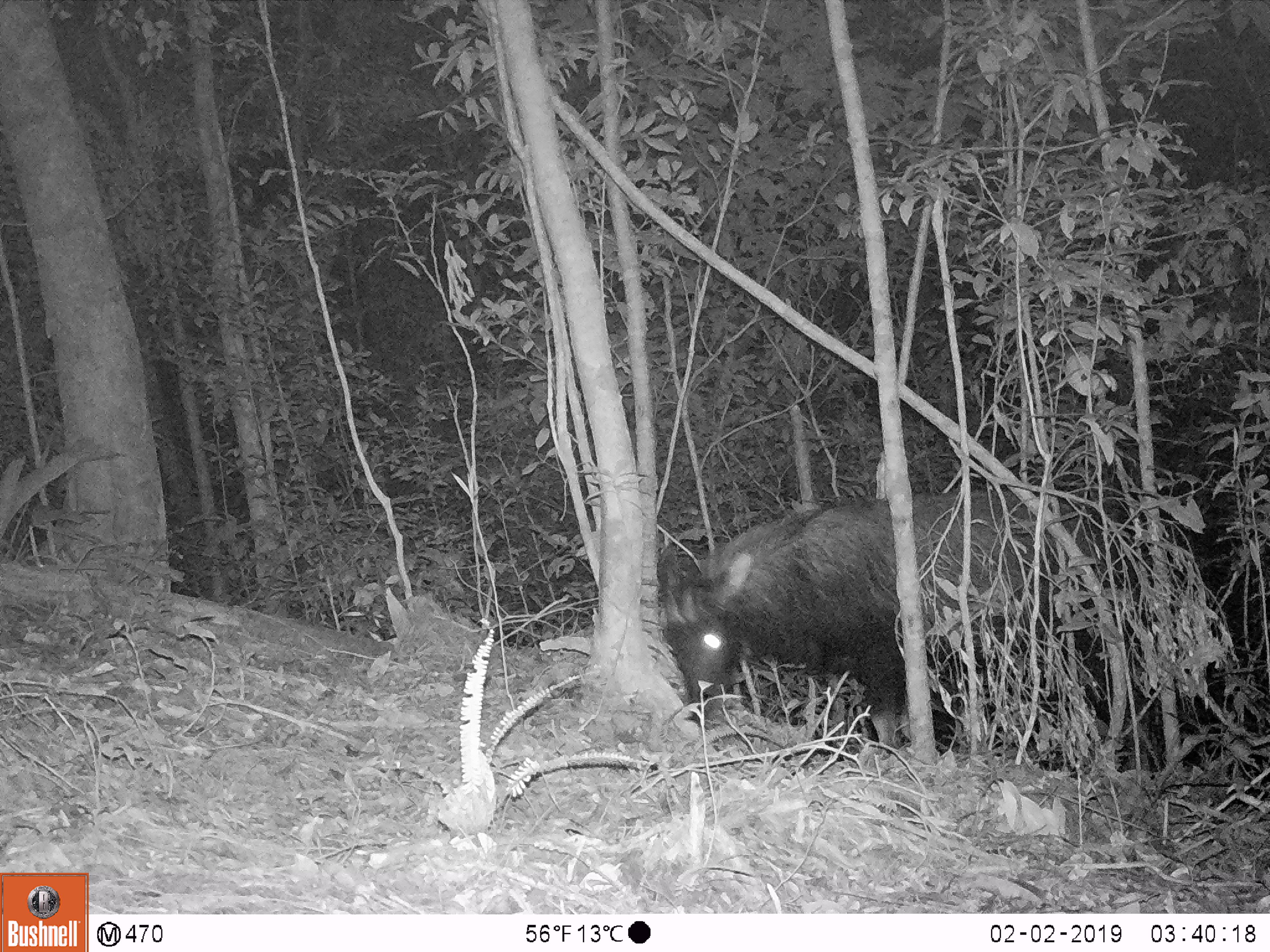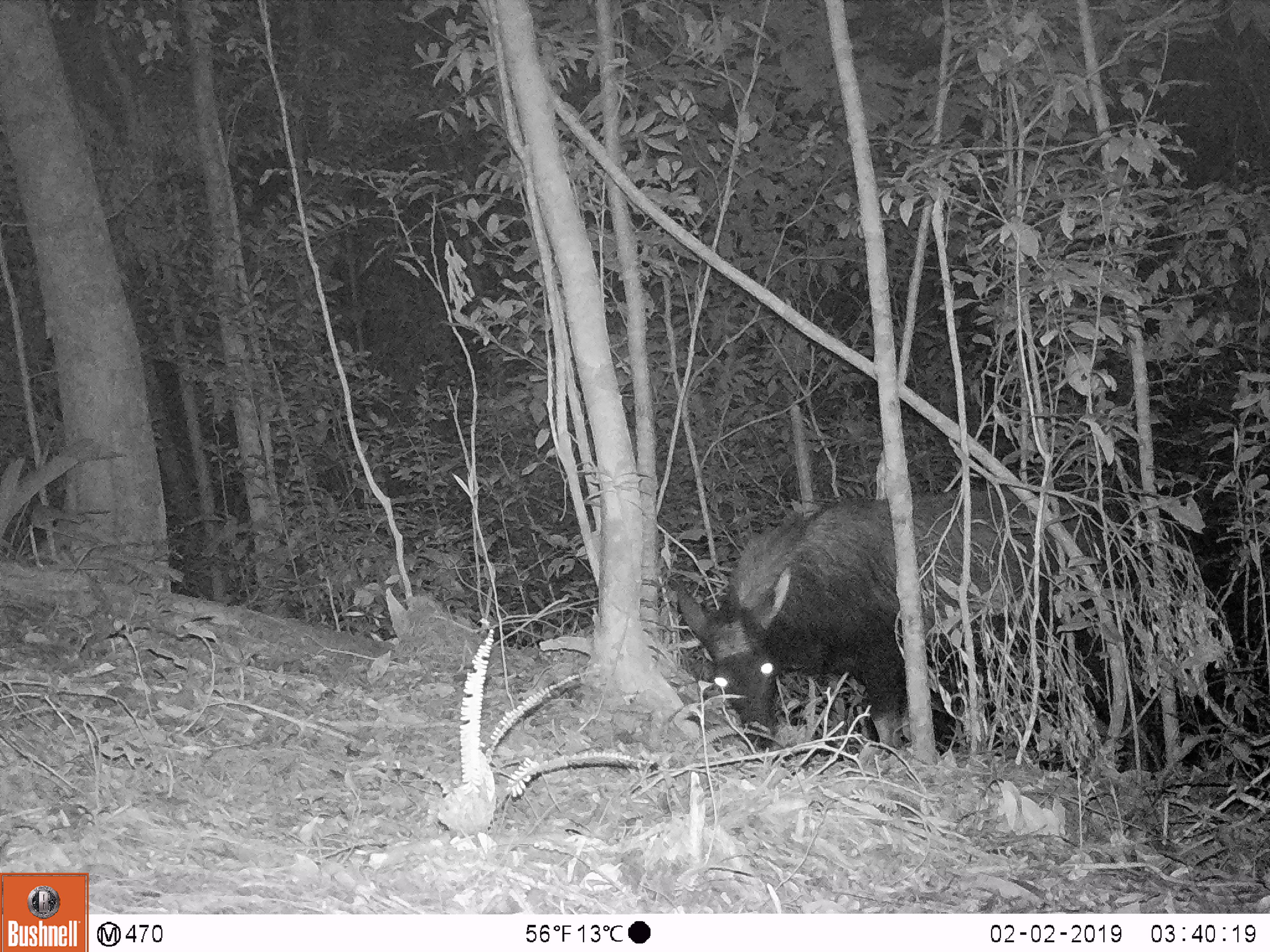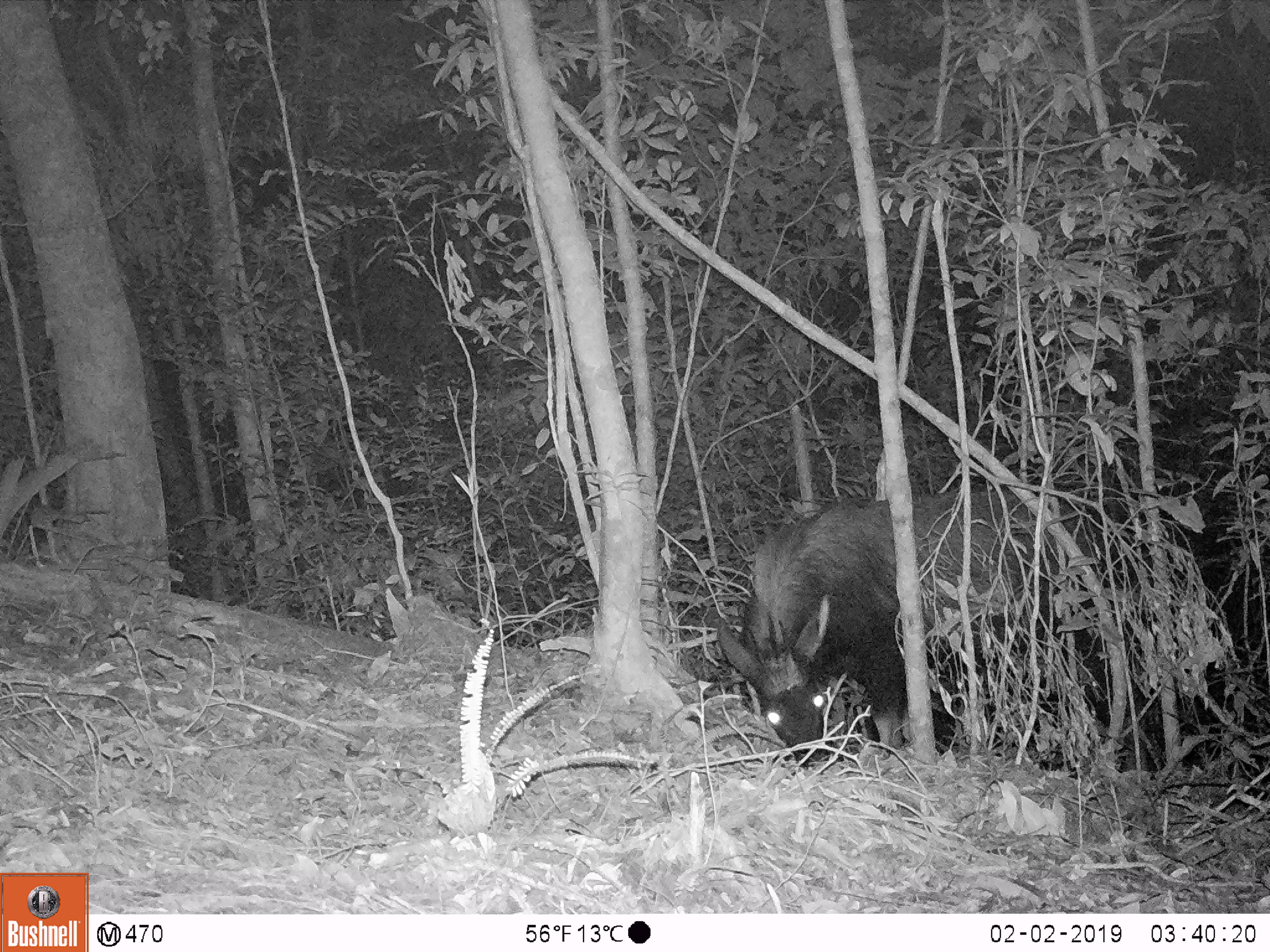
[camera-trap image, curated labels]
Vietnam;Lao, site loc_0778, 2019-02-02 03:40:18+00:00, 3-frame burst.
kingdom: Animalia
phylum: Chordata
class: Mammalia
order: Artiodactyla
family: Bovidae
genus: Capricornis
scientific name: Capricornis sumatraensis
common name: chinese serow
Chinese serow (Capricornis sumatraensis). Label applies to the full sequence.